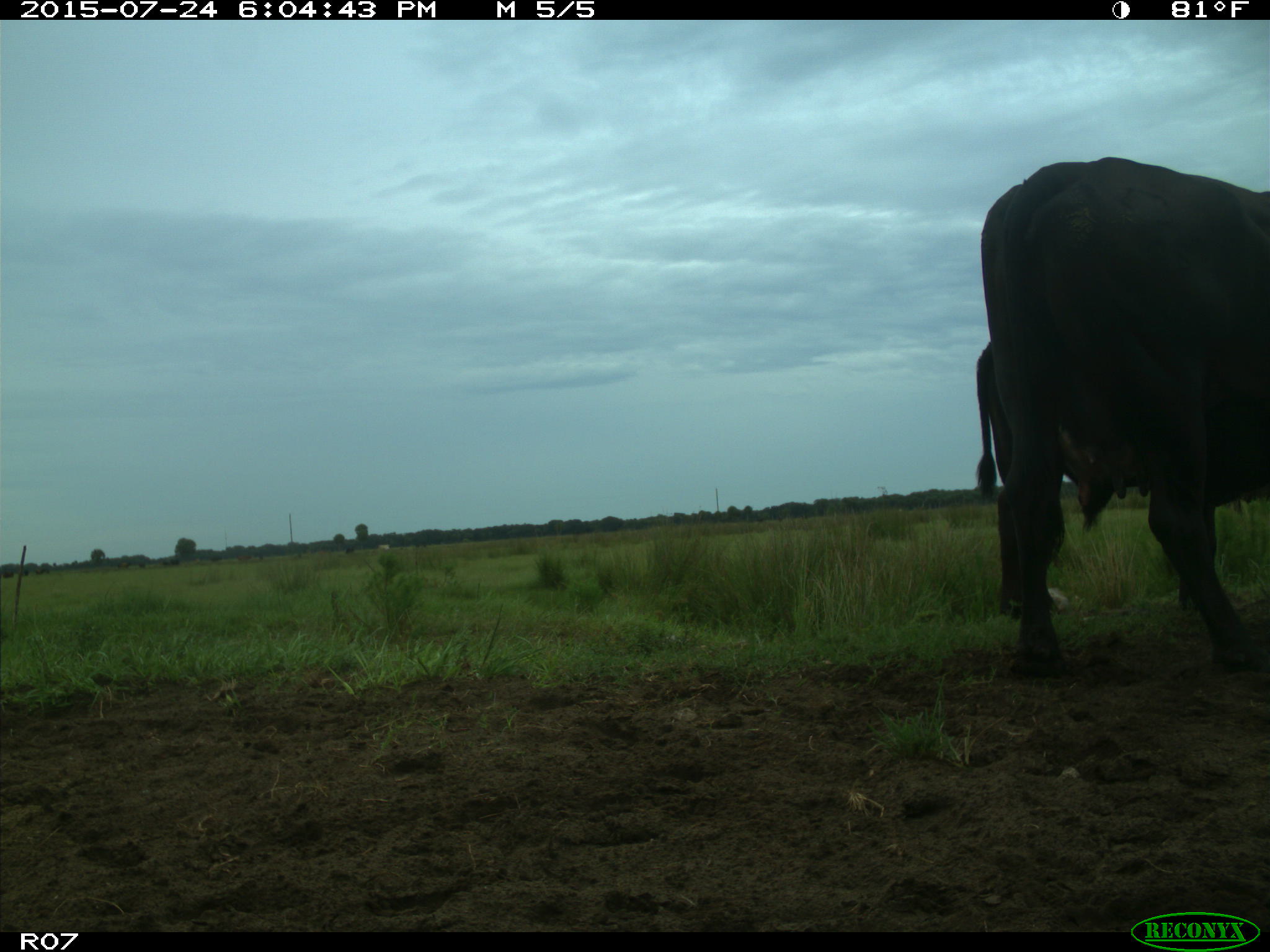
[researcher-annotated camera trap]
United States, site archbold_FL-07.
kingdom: Animalia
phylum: Chordata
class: Mammalia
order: Artiodactyla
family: Bovidae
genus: Bos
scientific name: Bos taurus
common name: domestic cow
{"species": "Bos taurus (domestic cow)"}